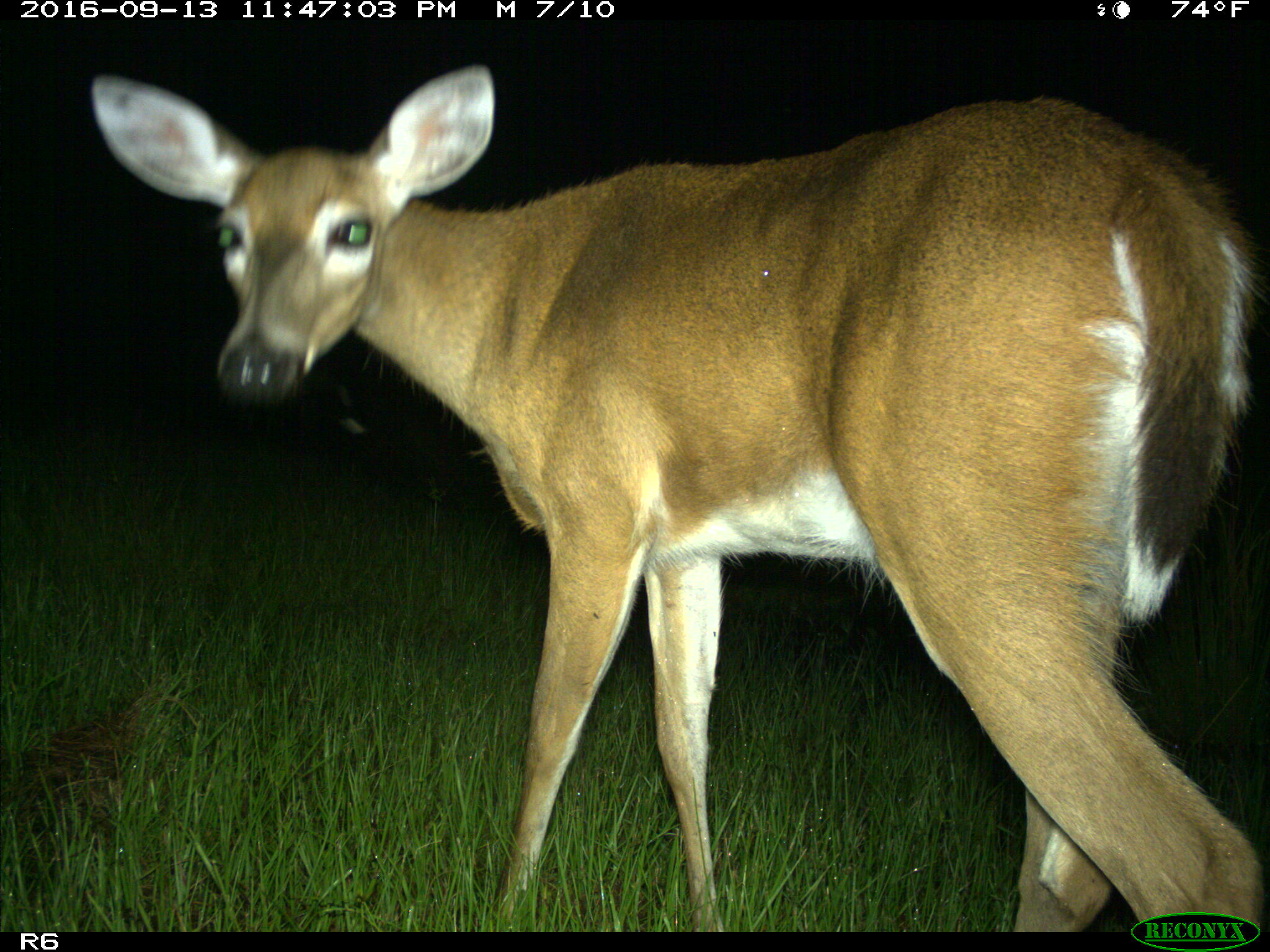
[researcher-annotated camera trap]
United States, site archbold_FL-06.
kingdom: Animalia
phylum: Chordata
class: Mammalia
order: Artiodactyla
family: Cervidae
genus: Odocoileus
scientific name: Odocoileus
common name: deer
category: unidentified deer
Unidentified deer (deer) (Odocoileus).